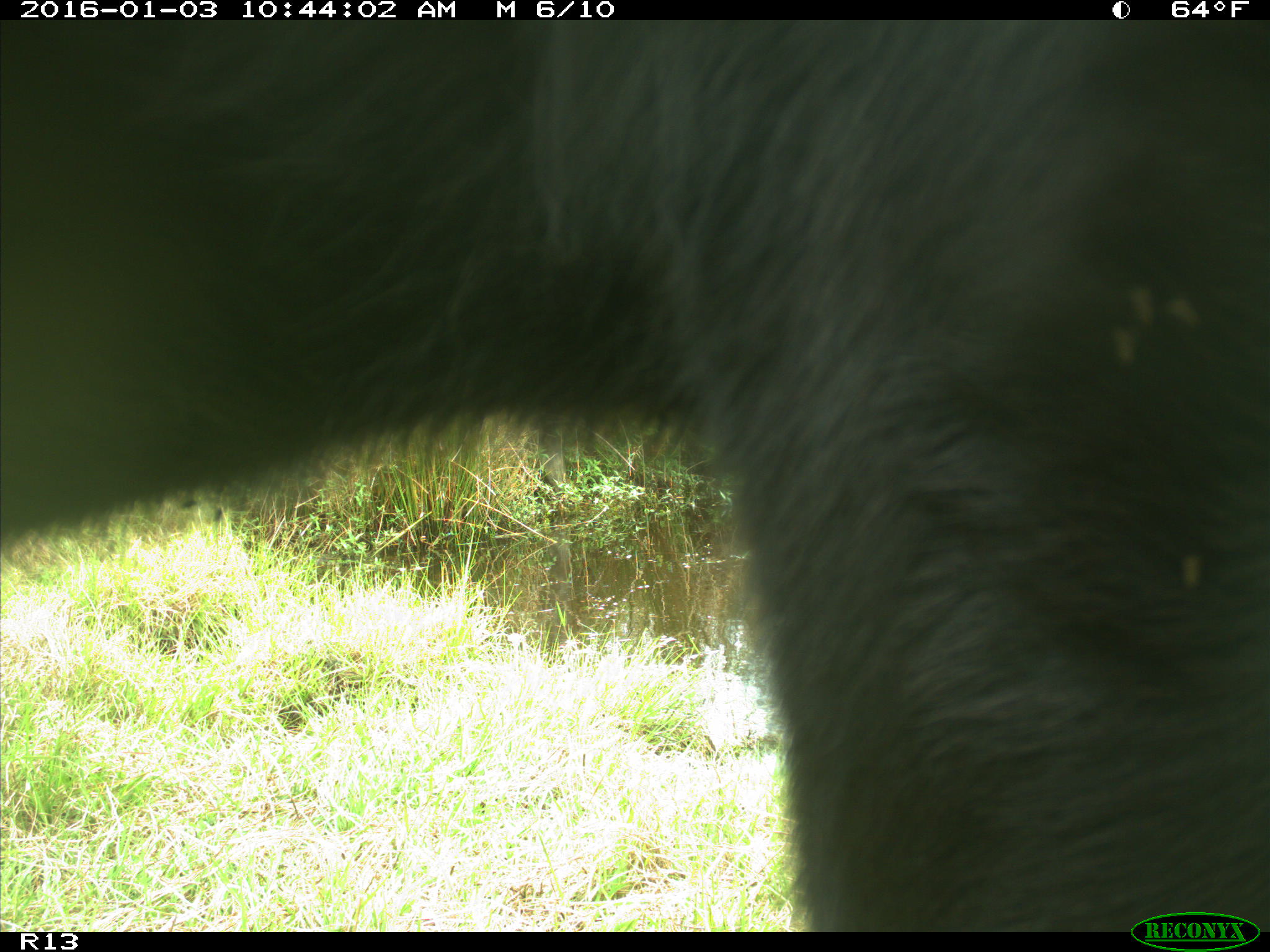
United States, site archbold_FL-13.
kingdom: Animalia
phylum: Chordata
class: Mammalia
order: Artiodactyla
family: Bovidae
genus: Bos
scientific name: Bos taurus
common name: domestic cow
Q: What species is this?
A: Bos taurus (domestic cow).